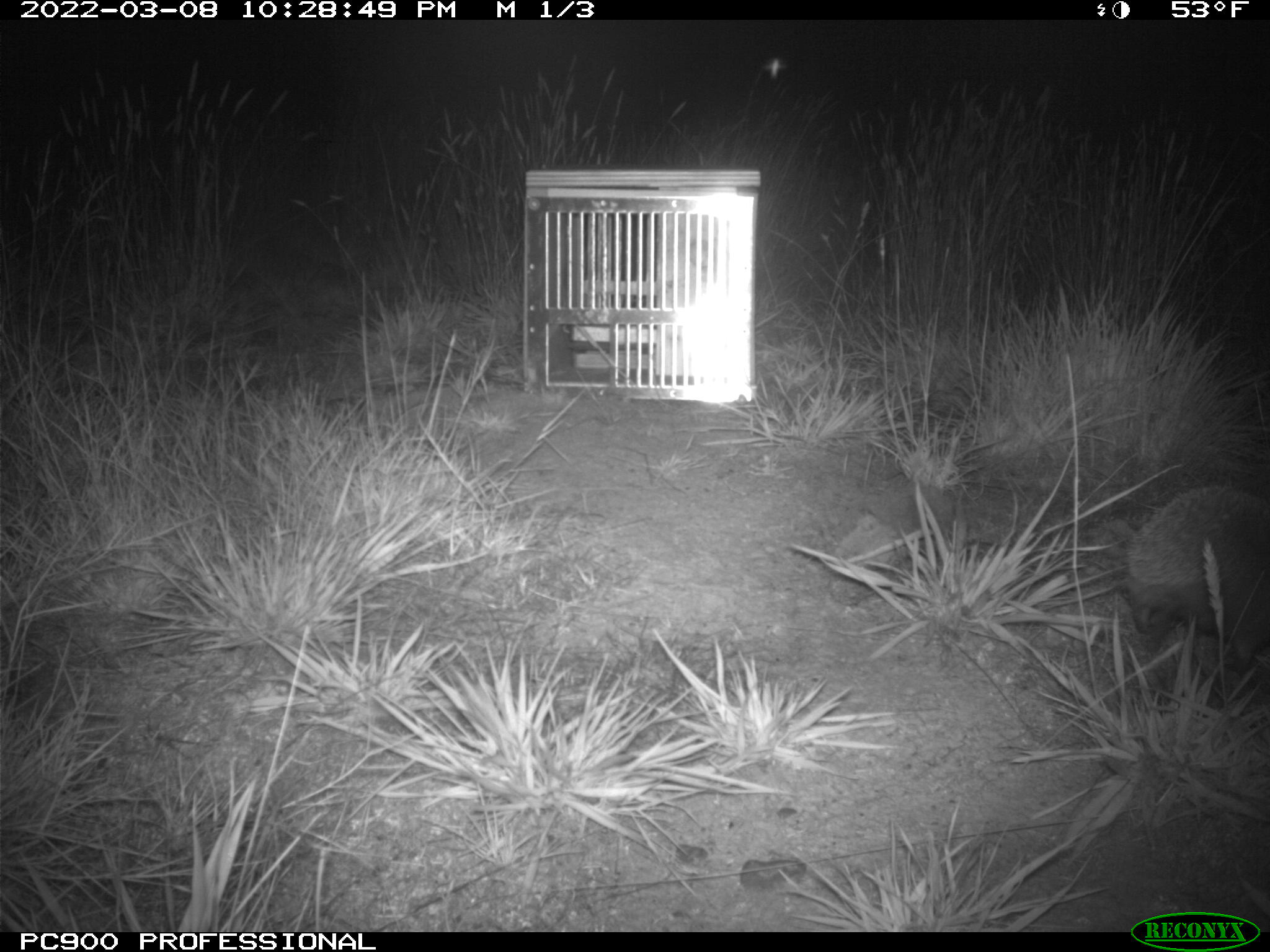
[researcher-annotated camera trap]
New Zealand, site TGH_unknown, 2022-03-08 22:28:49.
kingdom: Animalia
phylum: Chordata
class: Mammalia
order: Eulipotyphla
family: Erinaceidae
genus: Erinaceus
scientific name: Erinaceus europaeus europaeus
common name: european hedgehog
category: hedgehog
Hedgehog (european hedgehog) (Erinaceus europaeus europaeus).